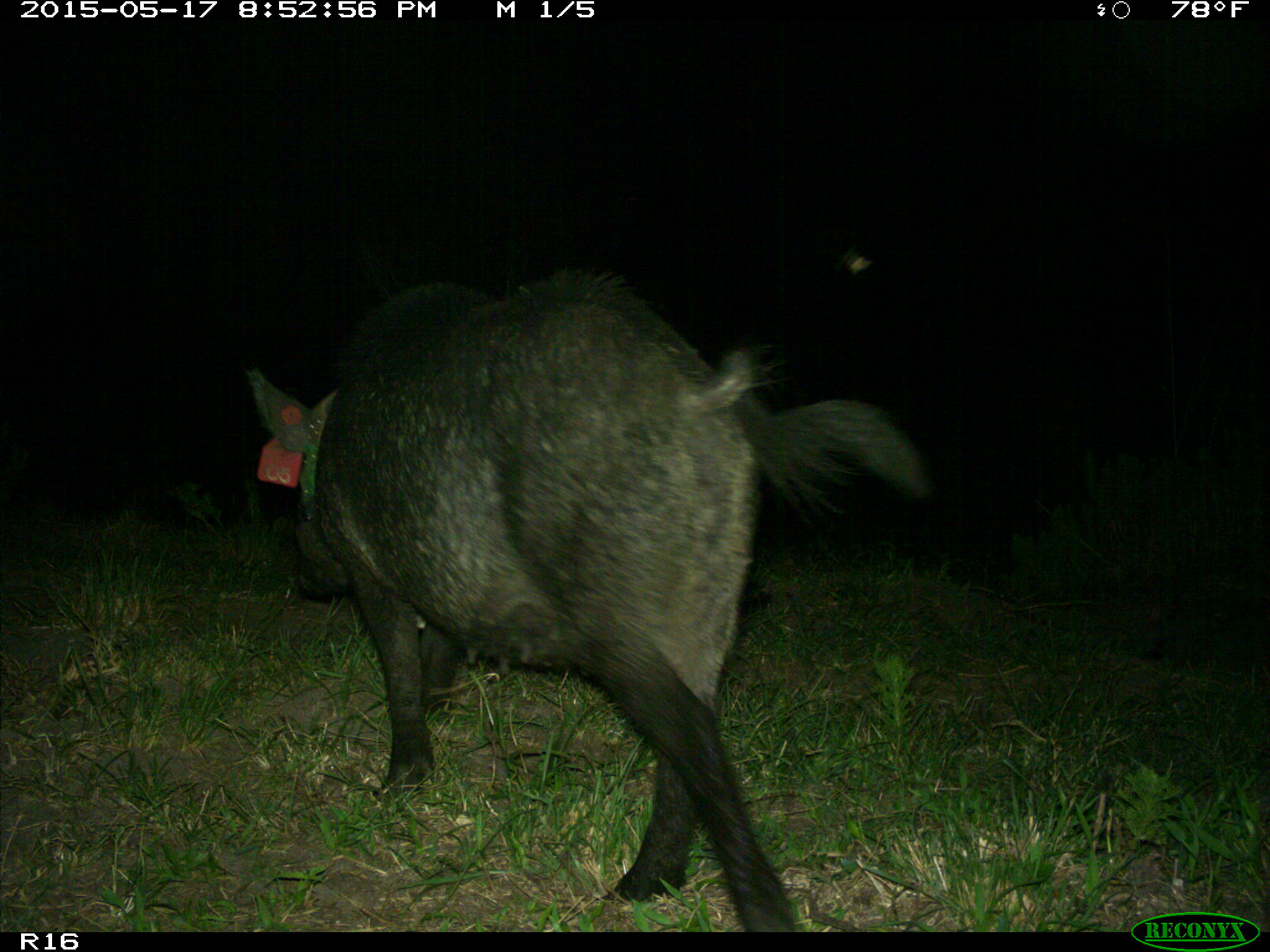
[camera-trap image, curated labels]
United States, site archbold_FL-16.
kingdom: Animalia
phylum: Chordata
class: Mammalia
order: Artiodactyla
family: Suidae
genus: Sus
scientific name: Sus scrofa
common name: wild boar